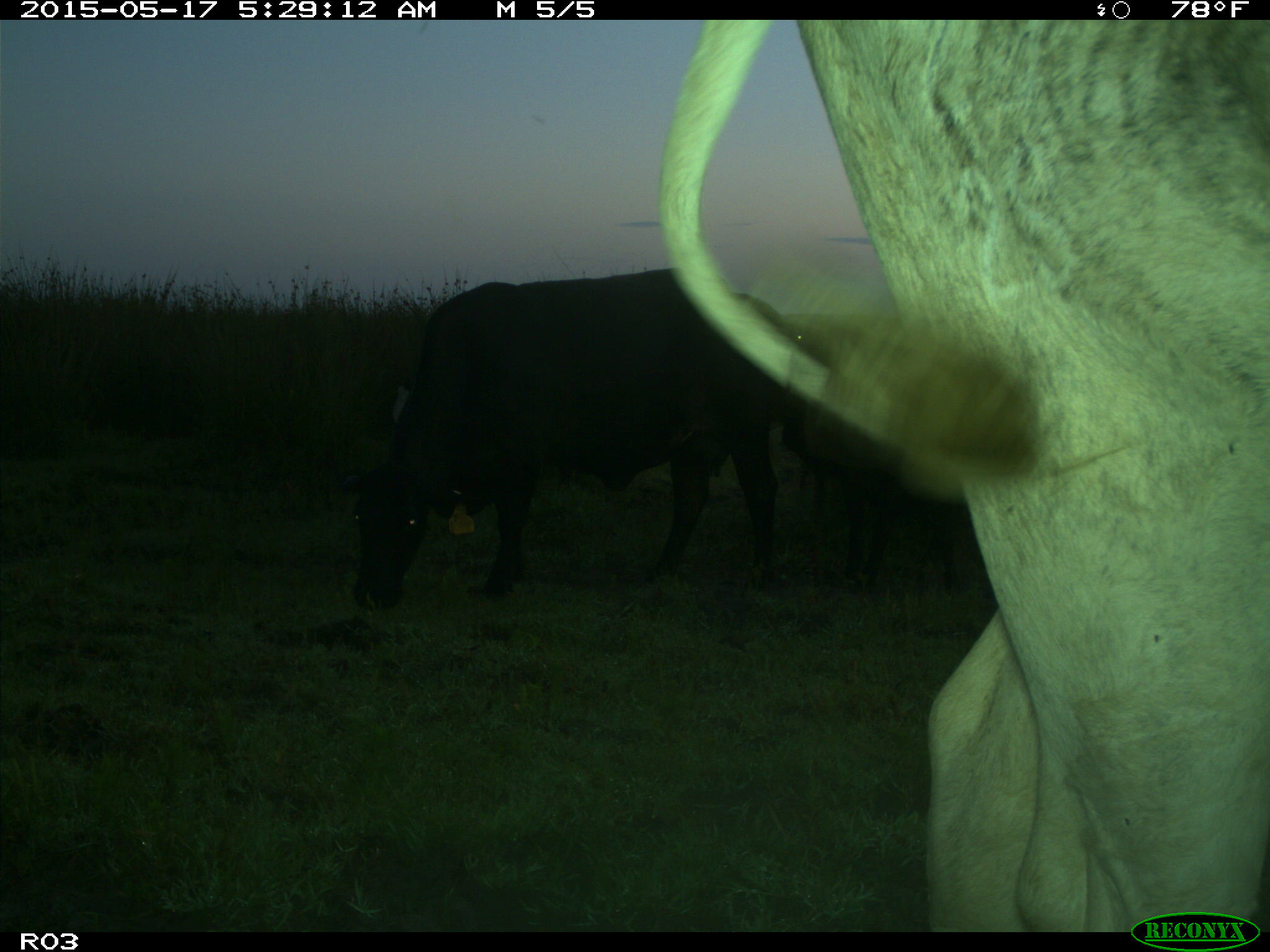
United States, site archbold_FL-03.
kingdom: Animalia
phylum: Chordata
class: Mammalia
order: Artiodactyla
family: Bovidae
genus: Bos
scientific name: Bos taurus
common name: domestic cow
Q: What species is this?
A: Bos taurus (domestic cow).